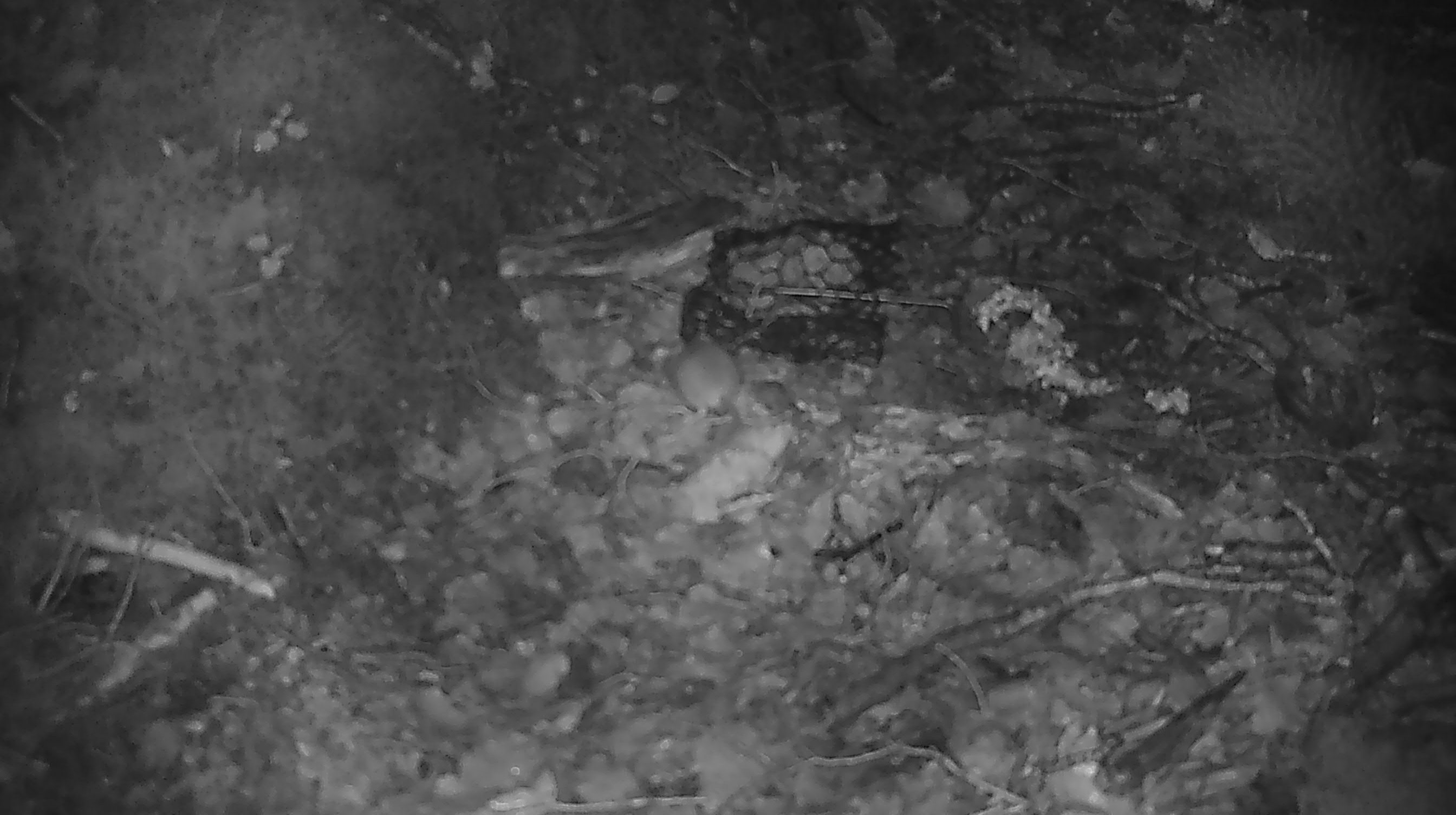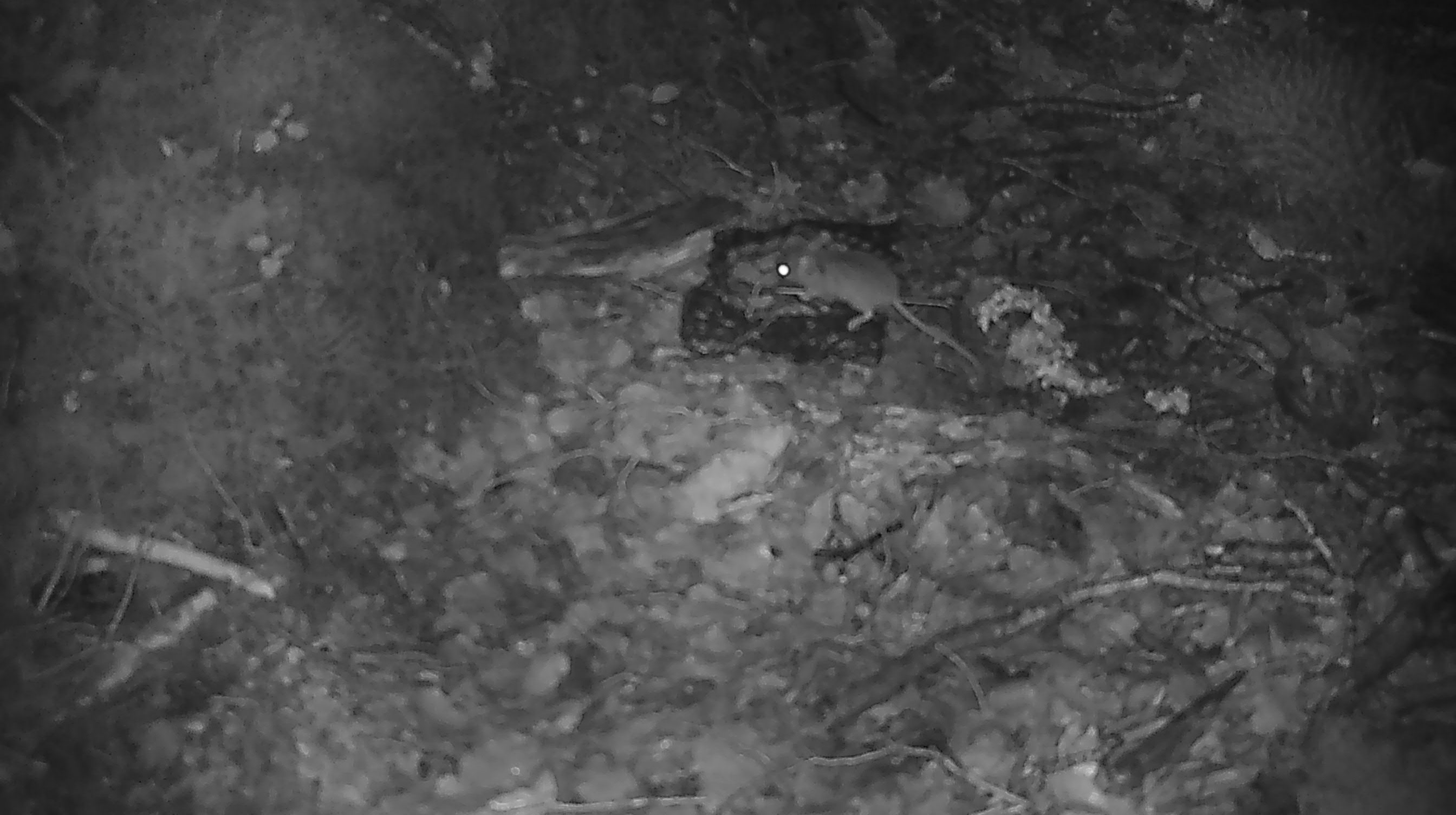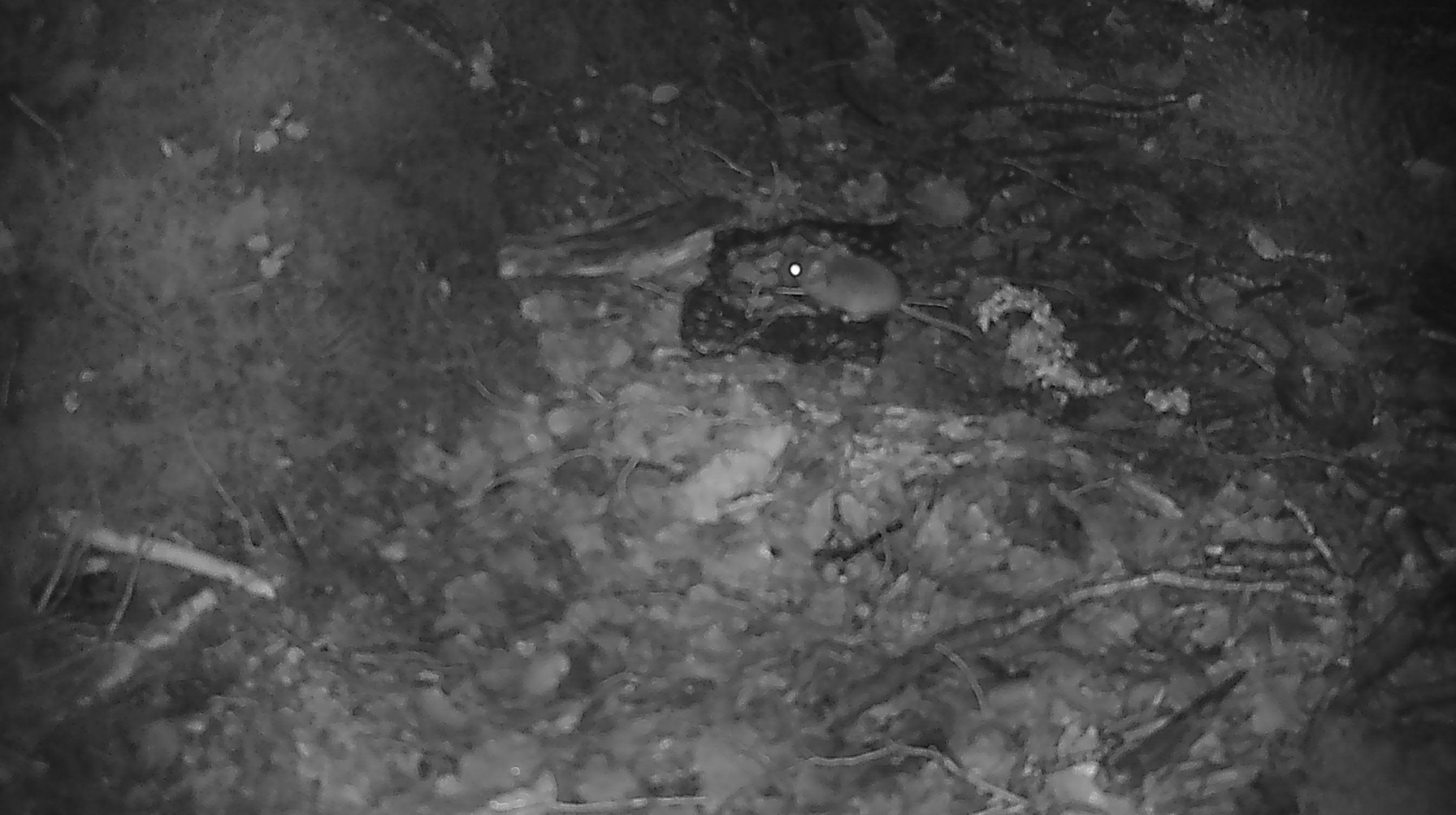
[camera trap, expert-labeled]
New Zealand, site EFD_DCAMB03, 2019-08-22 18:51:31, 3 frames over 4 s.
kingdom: Animalia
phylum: Chordata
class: Mammalia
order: Rodentia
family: Muridae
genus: Mus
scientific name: Mus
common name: mouse